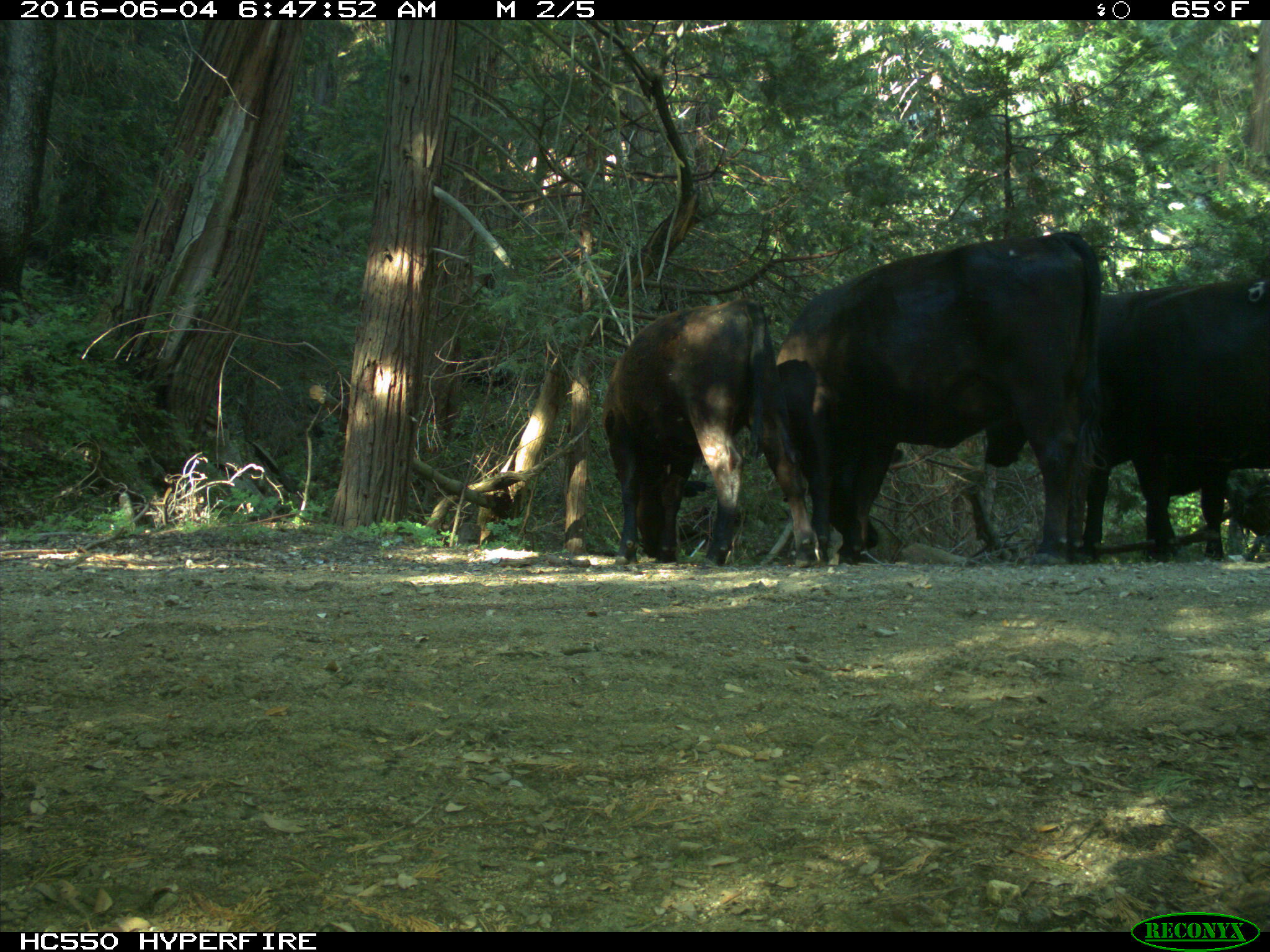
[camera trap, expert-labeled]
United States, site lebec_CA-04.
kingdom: Animalia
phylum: Chordata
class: Mammalia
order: Artiodactyla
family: Bovidae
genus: Bos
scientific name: Bos taurus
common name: domestic cow